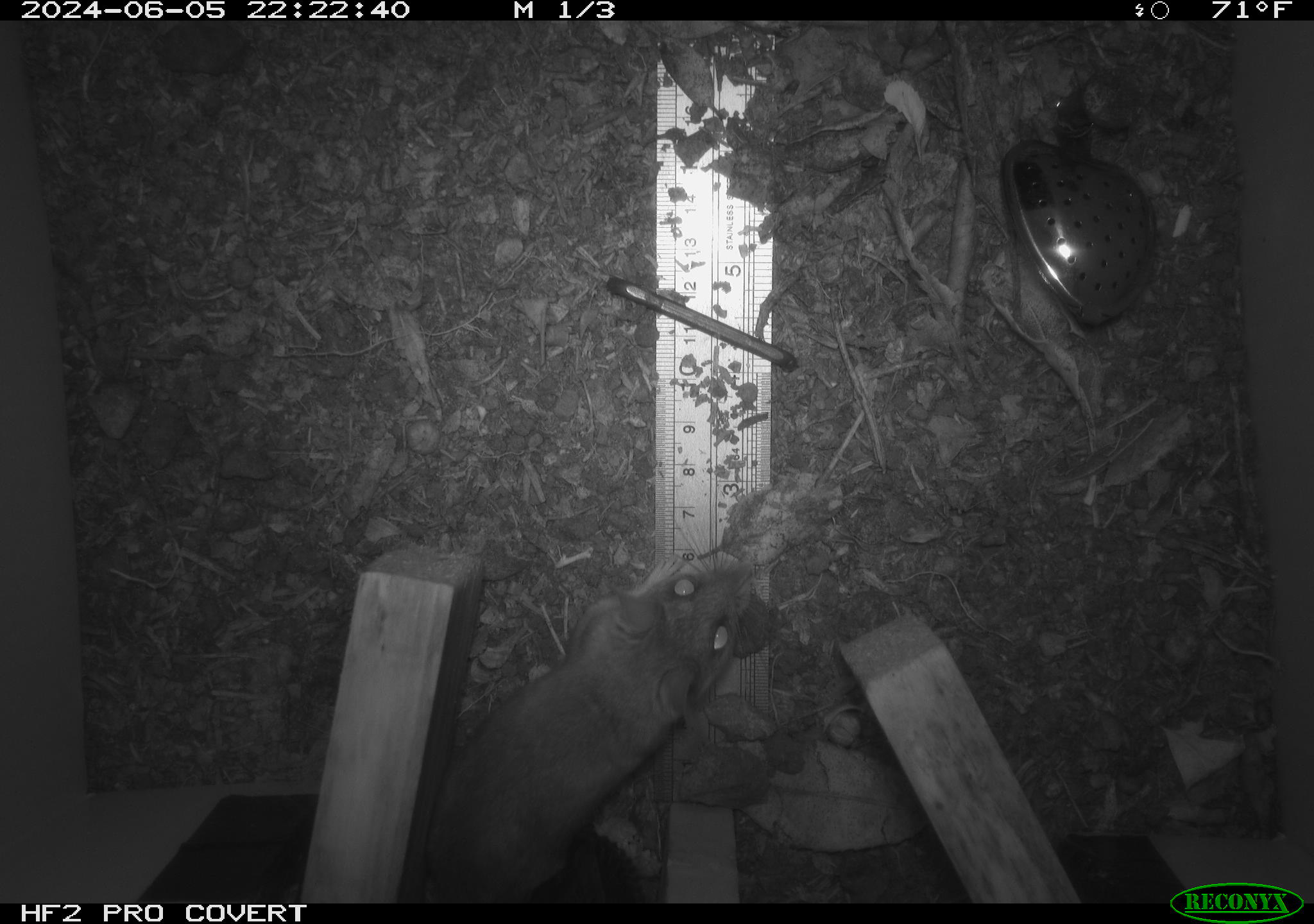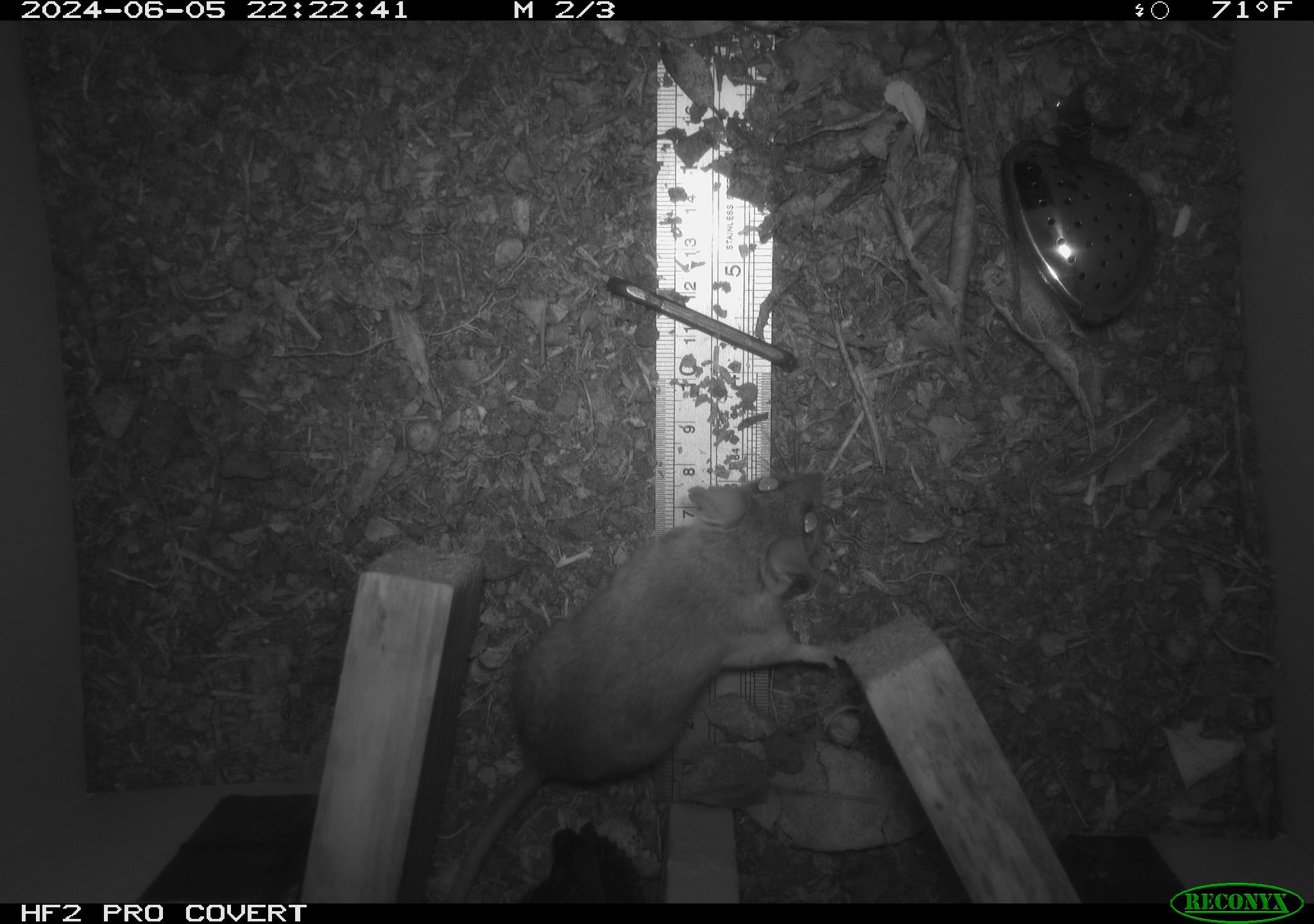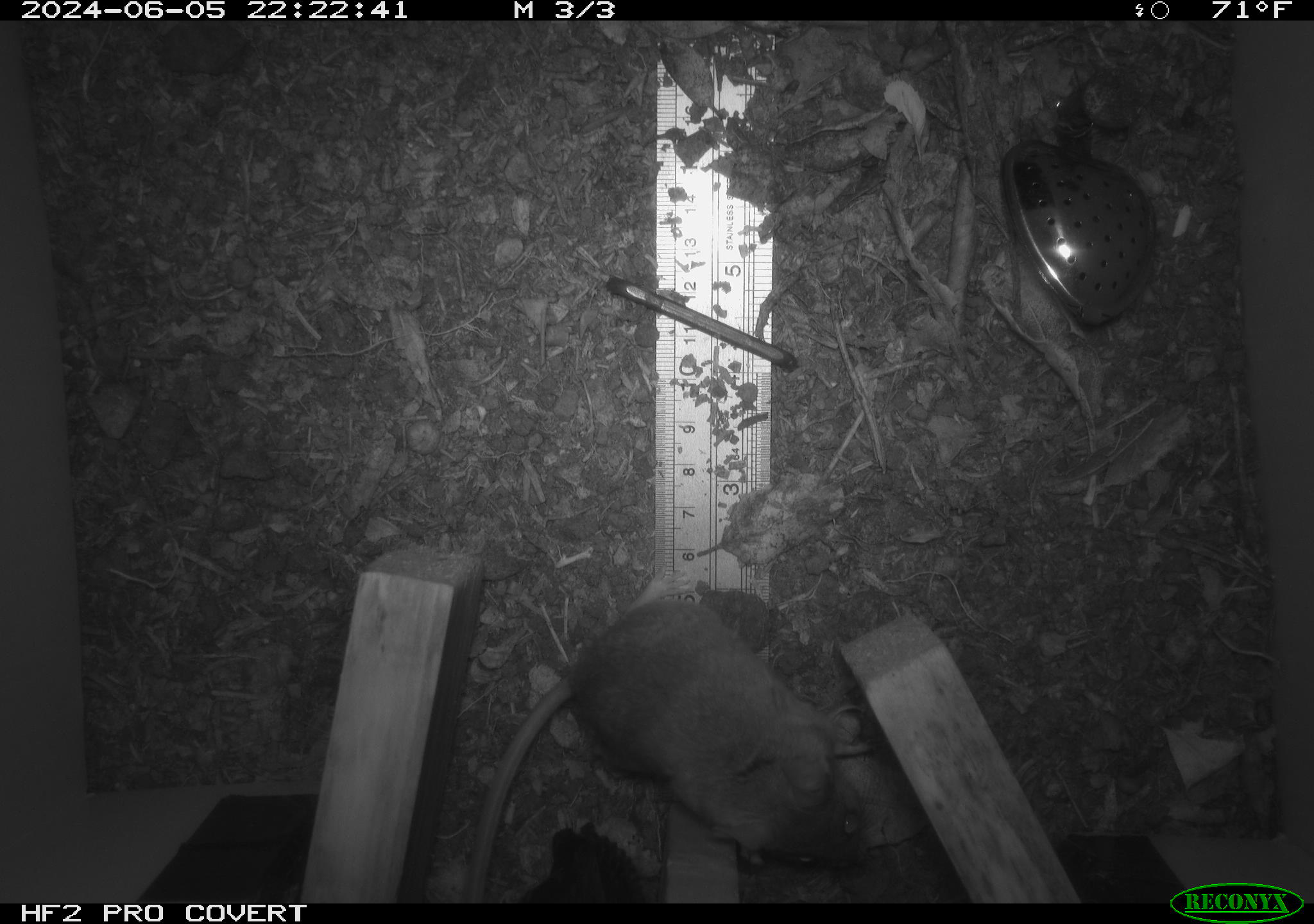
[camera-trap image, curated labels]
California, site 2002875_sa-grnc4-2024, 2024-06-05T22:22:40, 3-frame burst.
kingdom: Animalia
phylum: Chordata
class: Mammalia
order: Rodentia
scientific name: Rodentia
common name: rodent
Rodent (Rodentia).